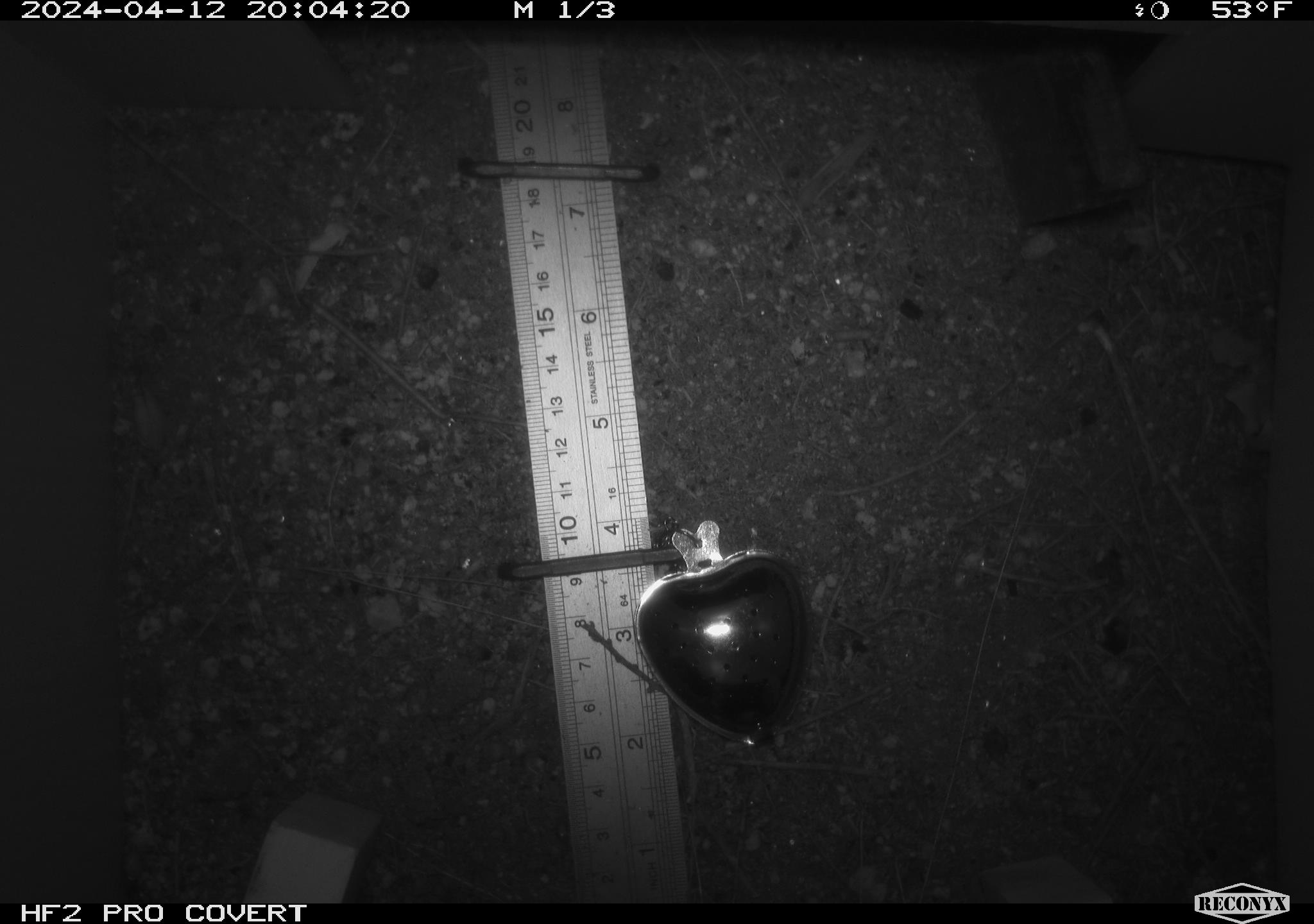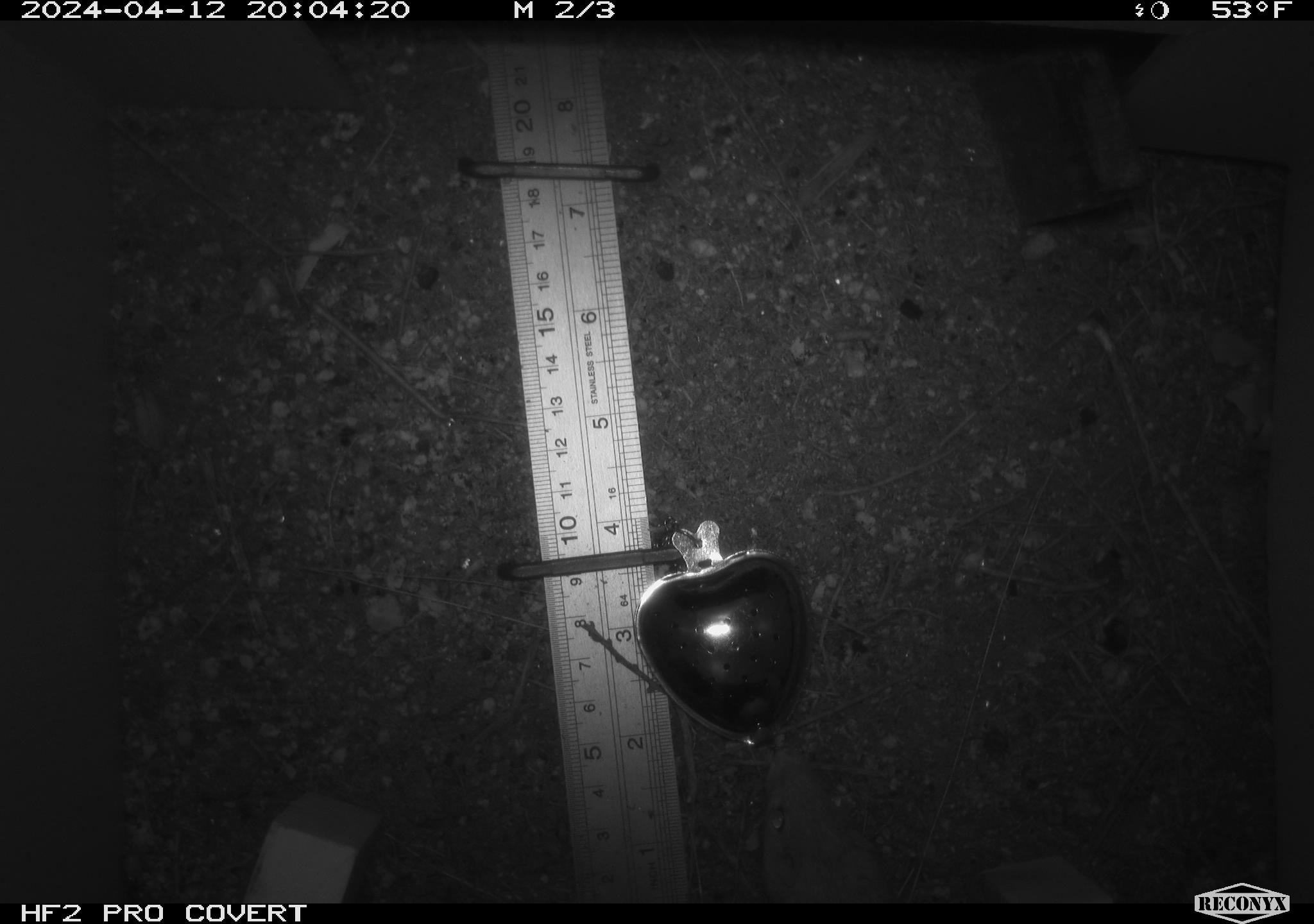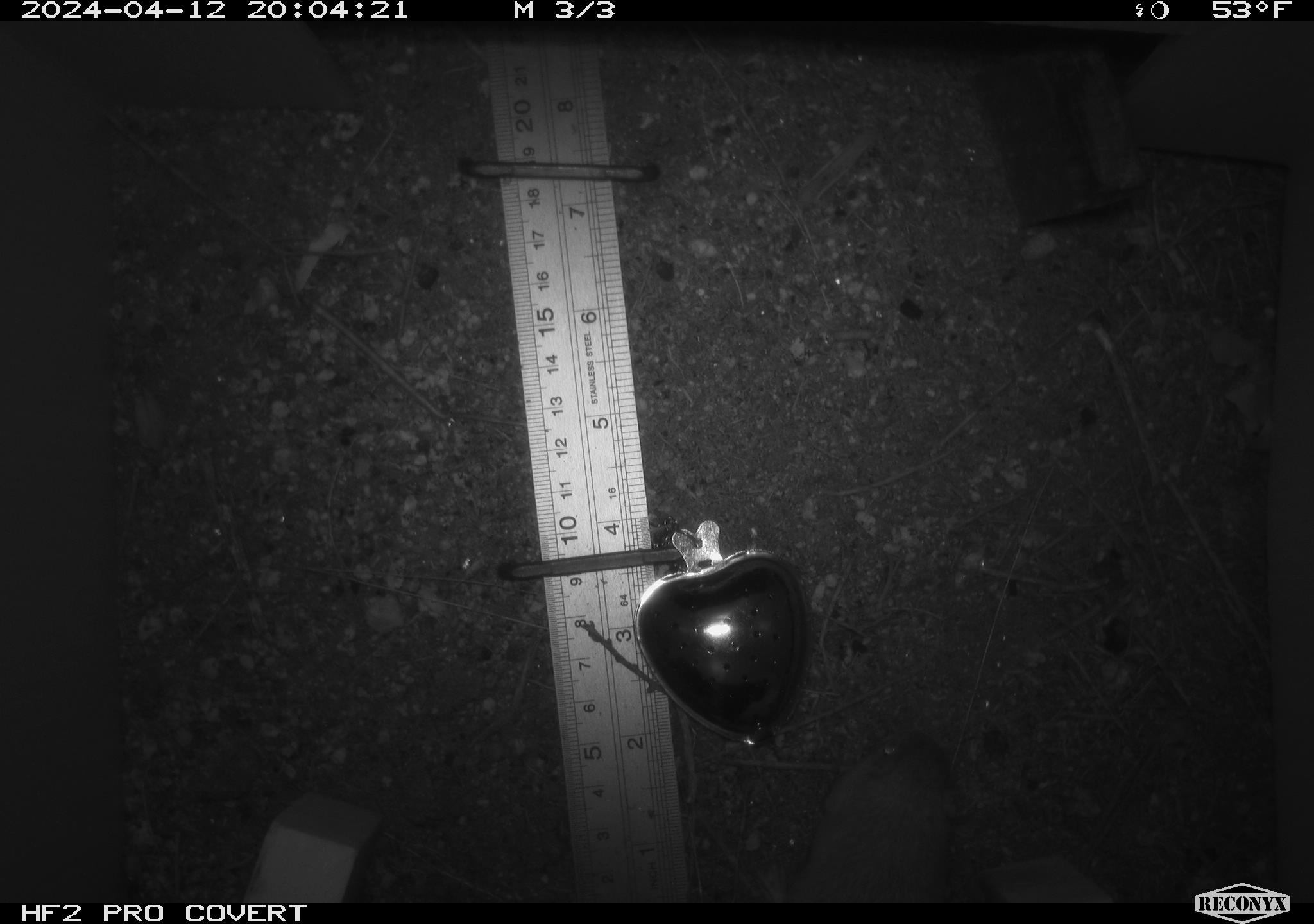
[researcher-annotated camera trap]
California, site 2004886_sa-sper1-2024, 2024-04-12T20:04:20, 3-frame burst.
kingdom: Animalia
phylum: Chordata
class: Mammalia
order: Rodentia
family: Heteromyidae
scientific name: Heteromyidae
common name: kangaroo rats and pocket mice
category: heteromyidae family